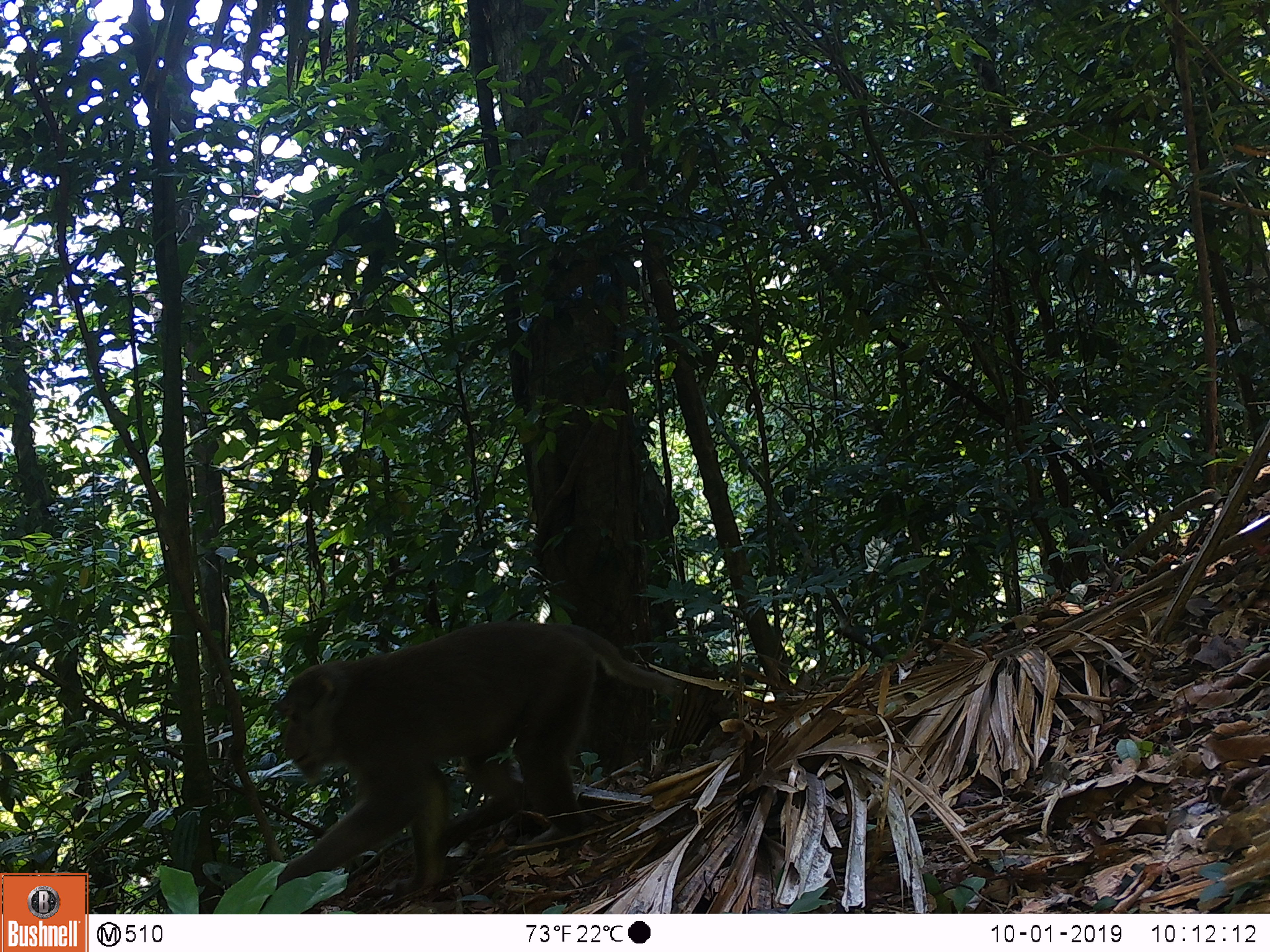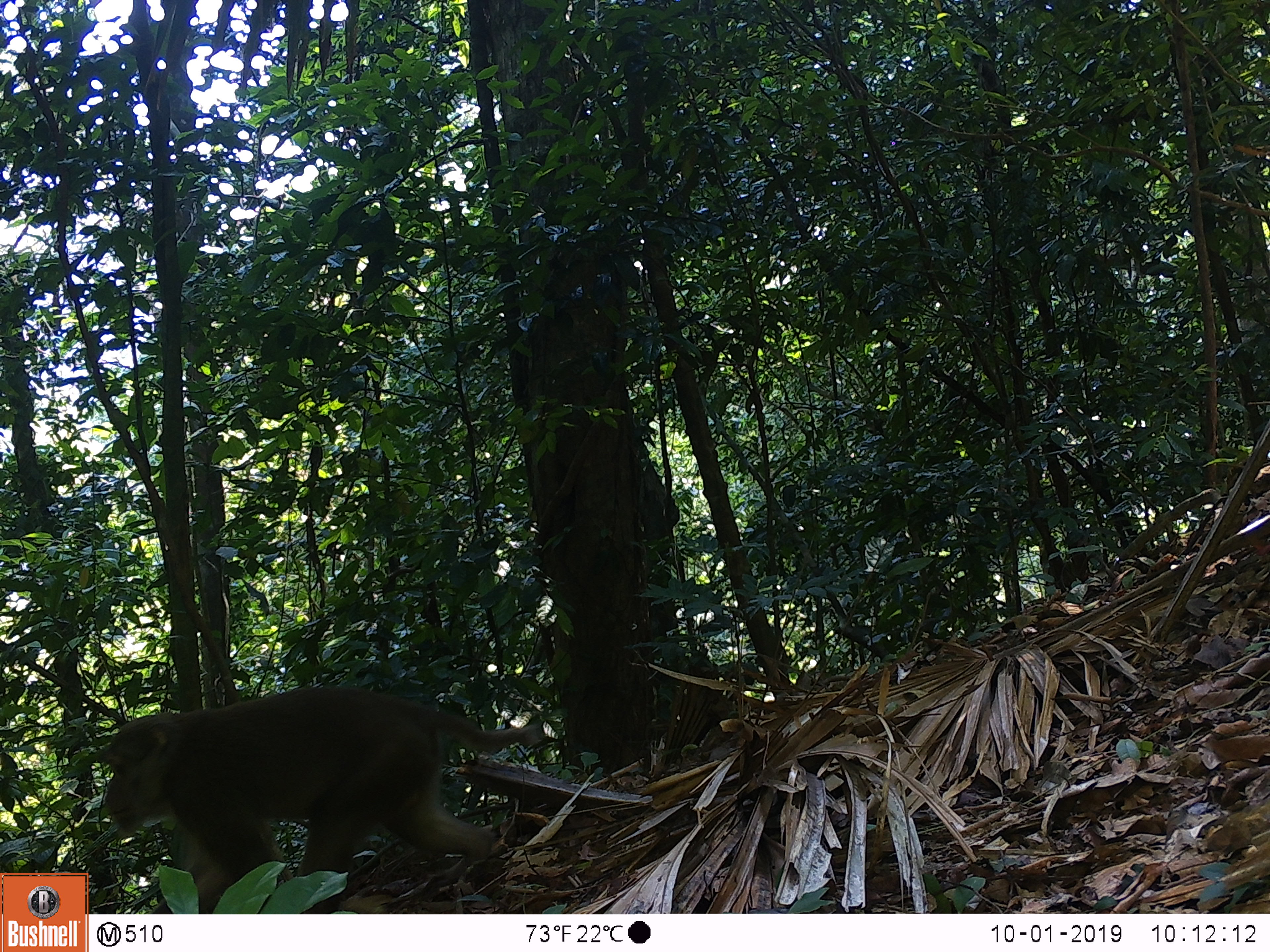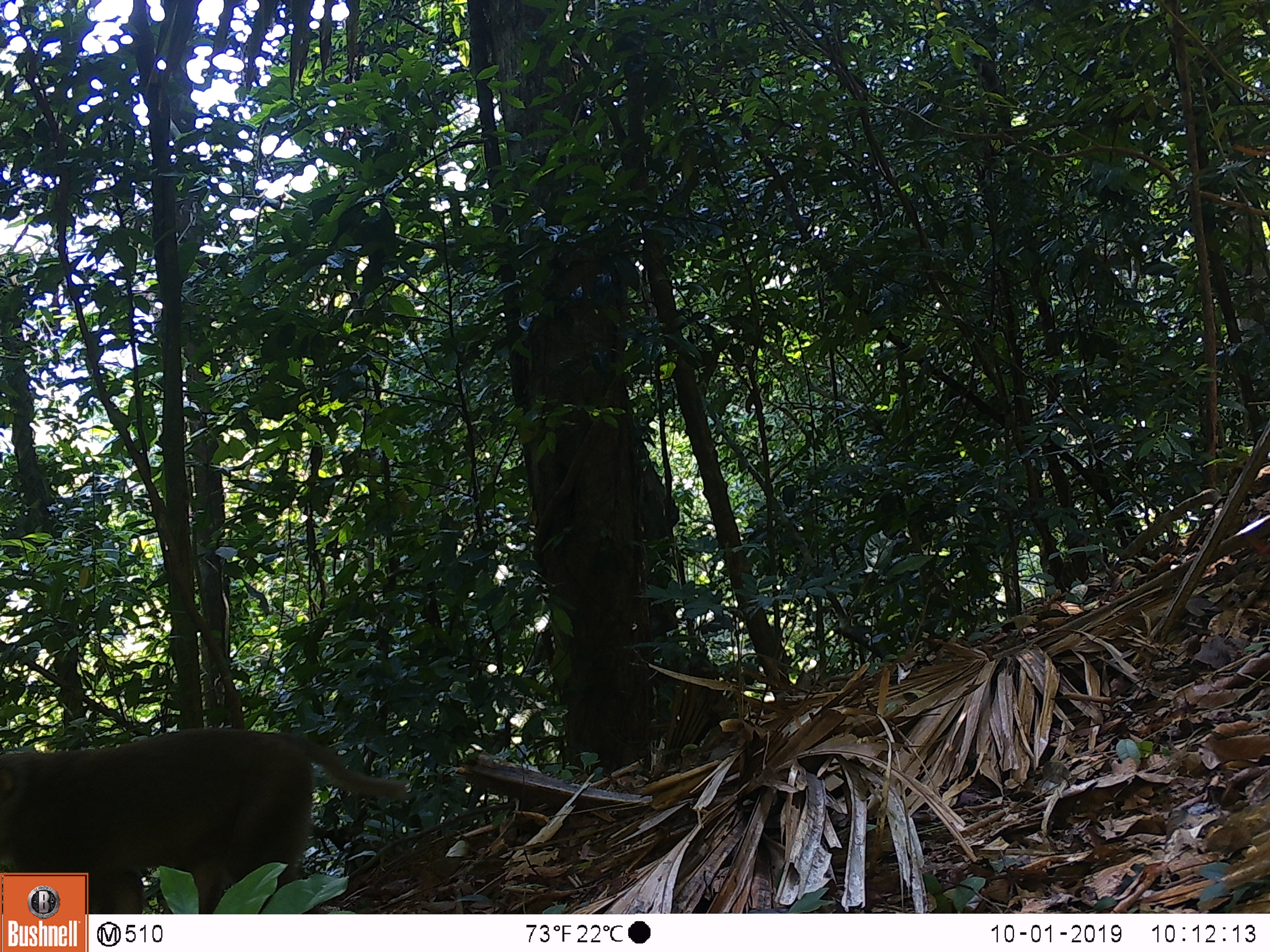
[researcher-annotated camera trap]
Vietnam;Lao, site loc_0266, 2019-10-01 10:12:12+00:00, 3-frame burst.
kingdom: Animalia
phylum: Chordata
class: Mammalia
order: Primates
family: Cercopithecidae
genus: Macaca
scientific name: Macaca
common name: macaques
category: assam or rhesus macaque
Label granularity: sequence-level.